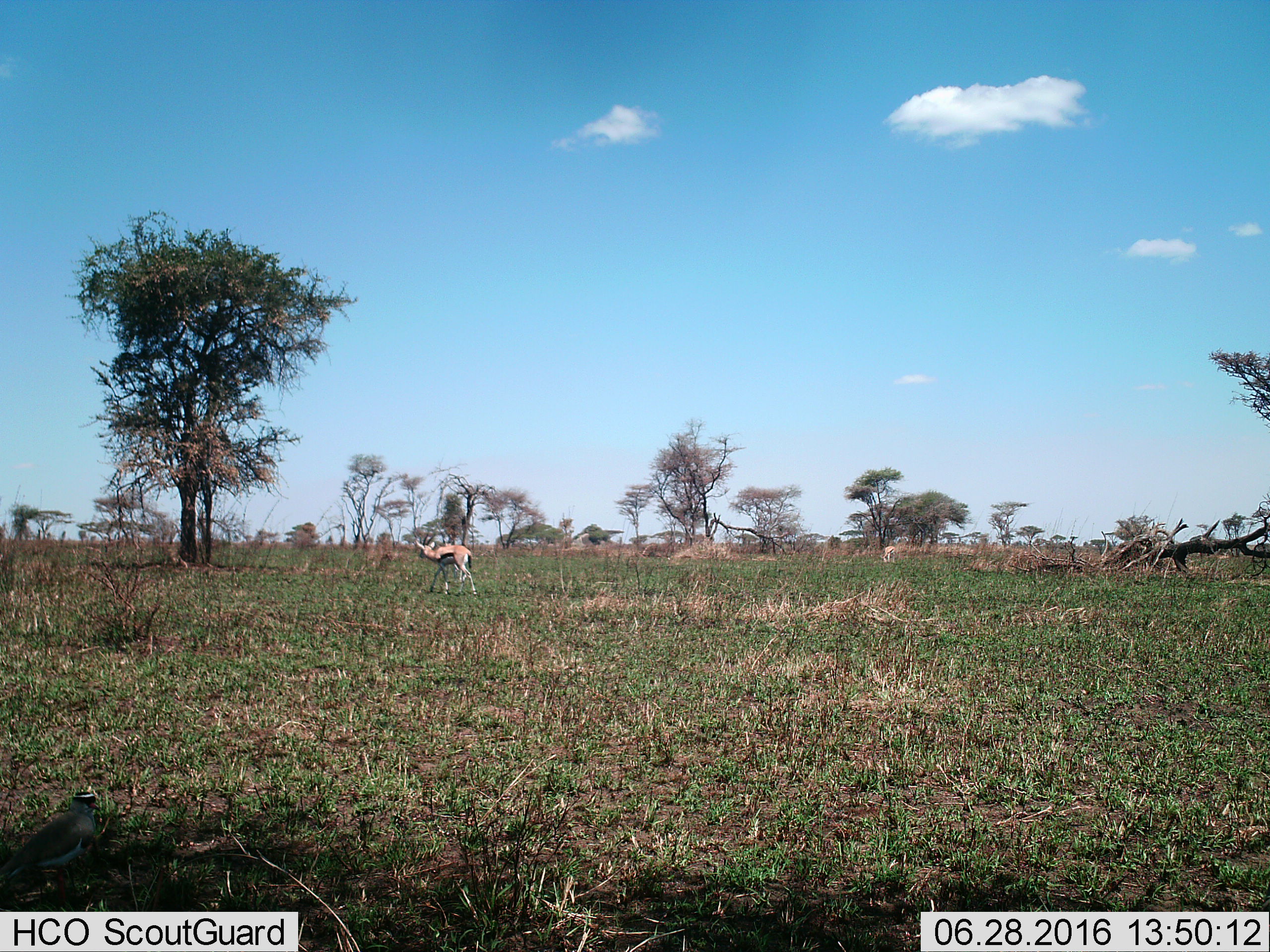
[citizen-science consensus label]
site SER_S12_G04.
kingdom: Animalia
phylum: Chordata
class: Mammalia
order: Artiodactyla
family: Bovidae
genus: Eudorcas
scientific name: Eudorcas thomsonii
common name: thomson's gazelle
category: gazellethomsons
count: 1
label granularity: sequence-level